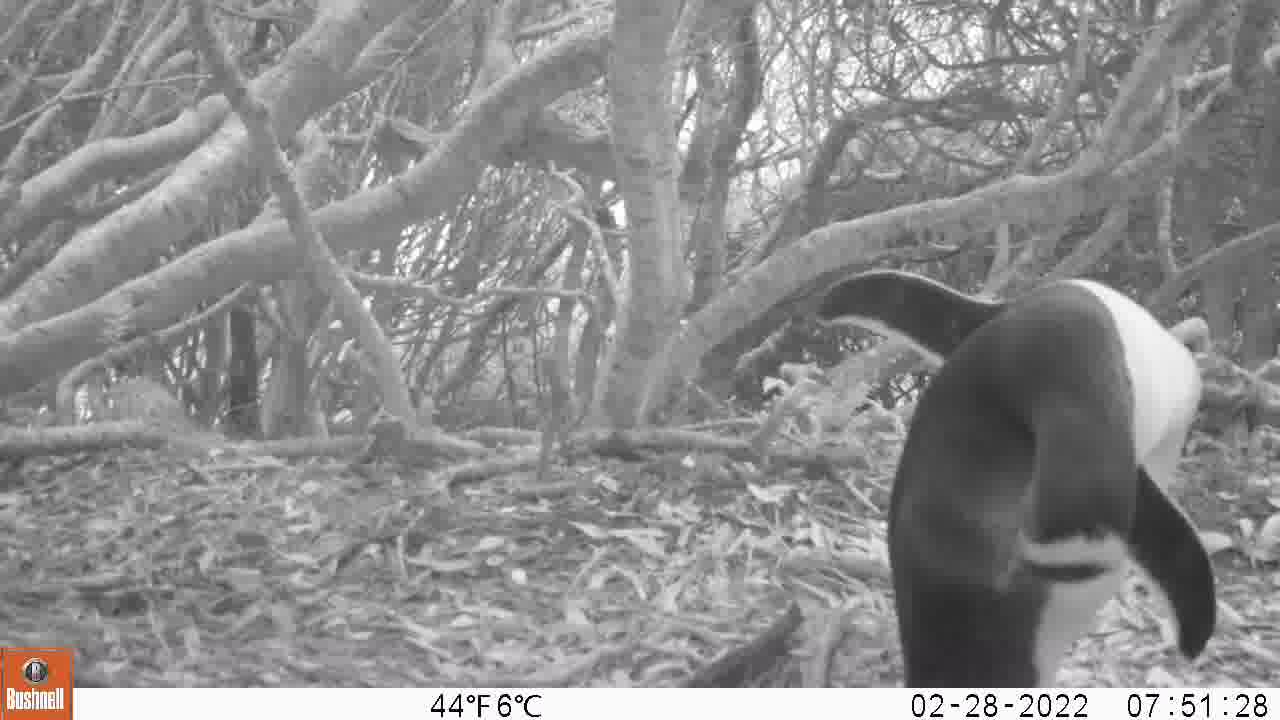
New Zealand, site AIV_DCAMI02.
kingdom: Animalia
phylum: Chordata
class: Aves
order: Sphenisciformes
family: Spheniscidae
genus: Megadyptes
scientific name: Megadyptes antipodes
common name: yellow-eyed penguin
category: yellow eyed penguin